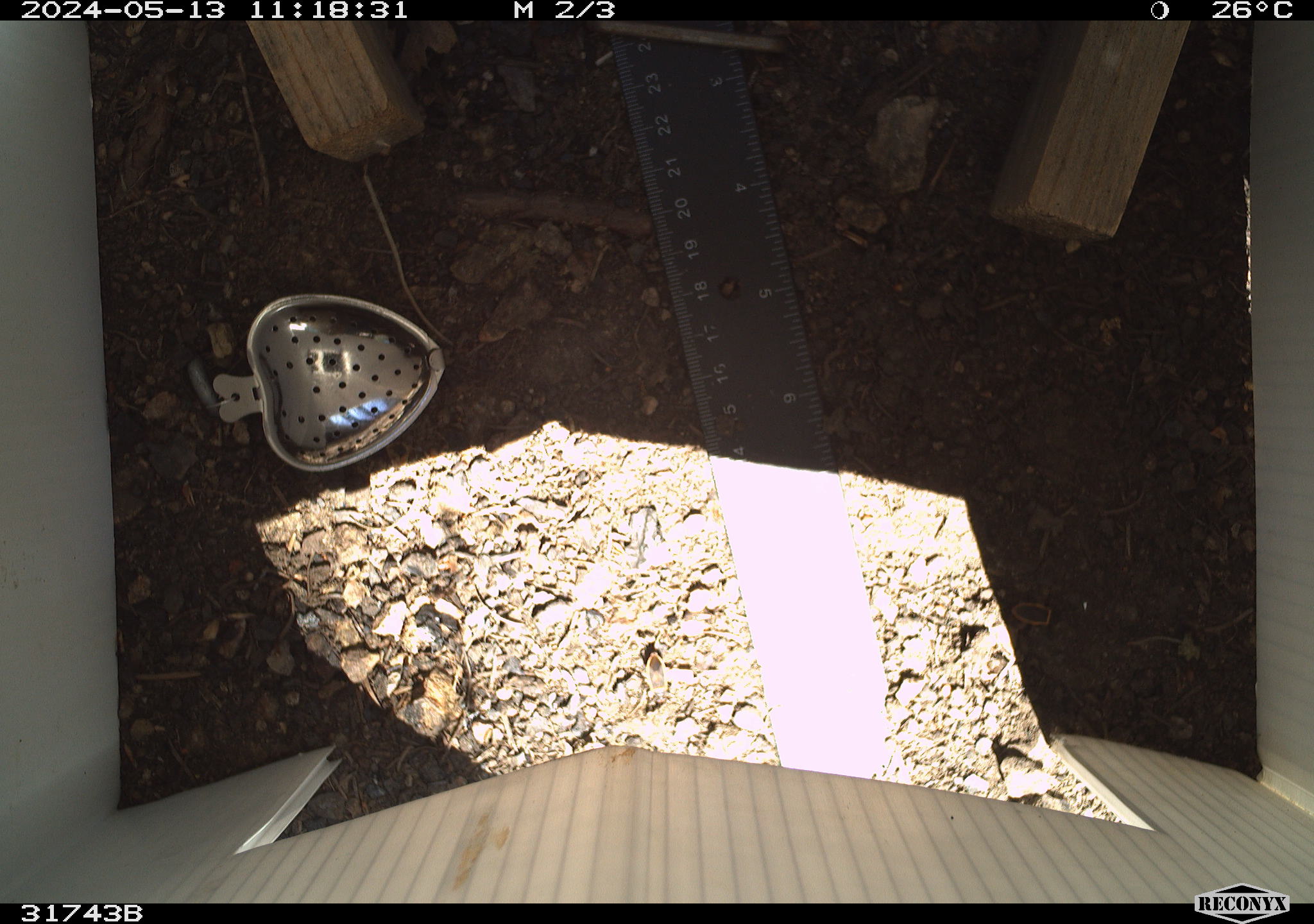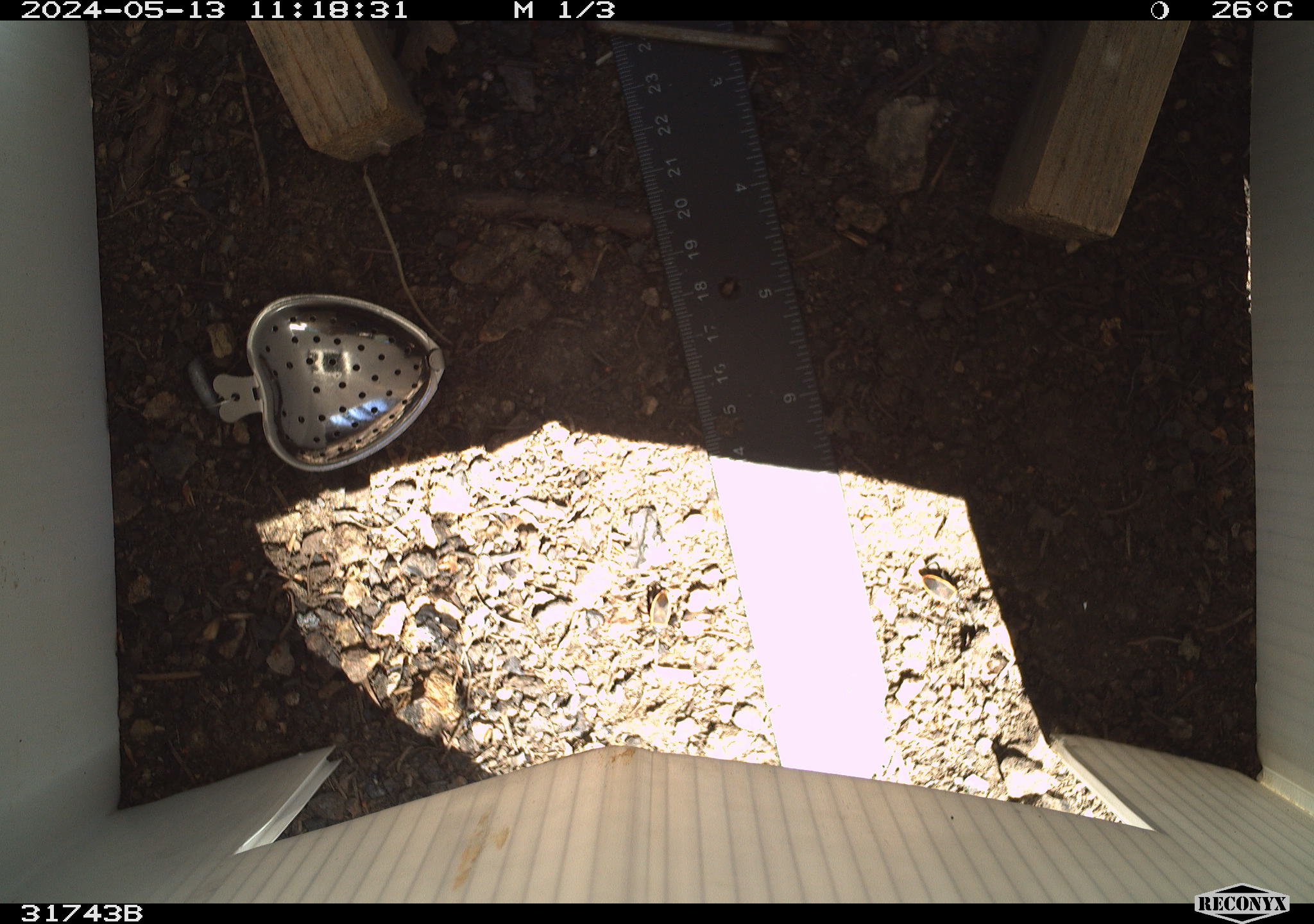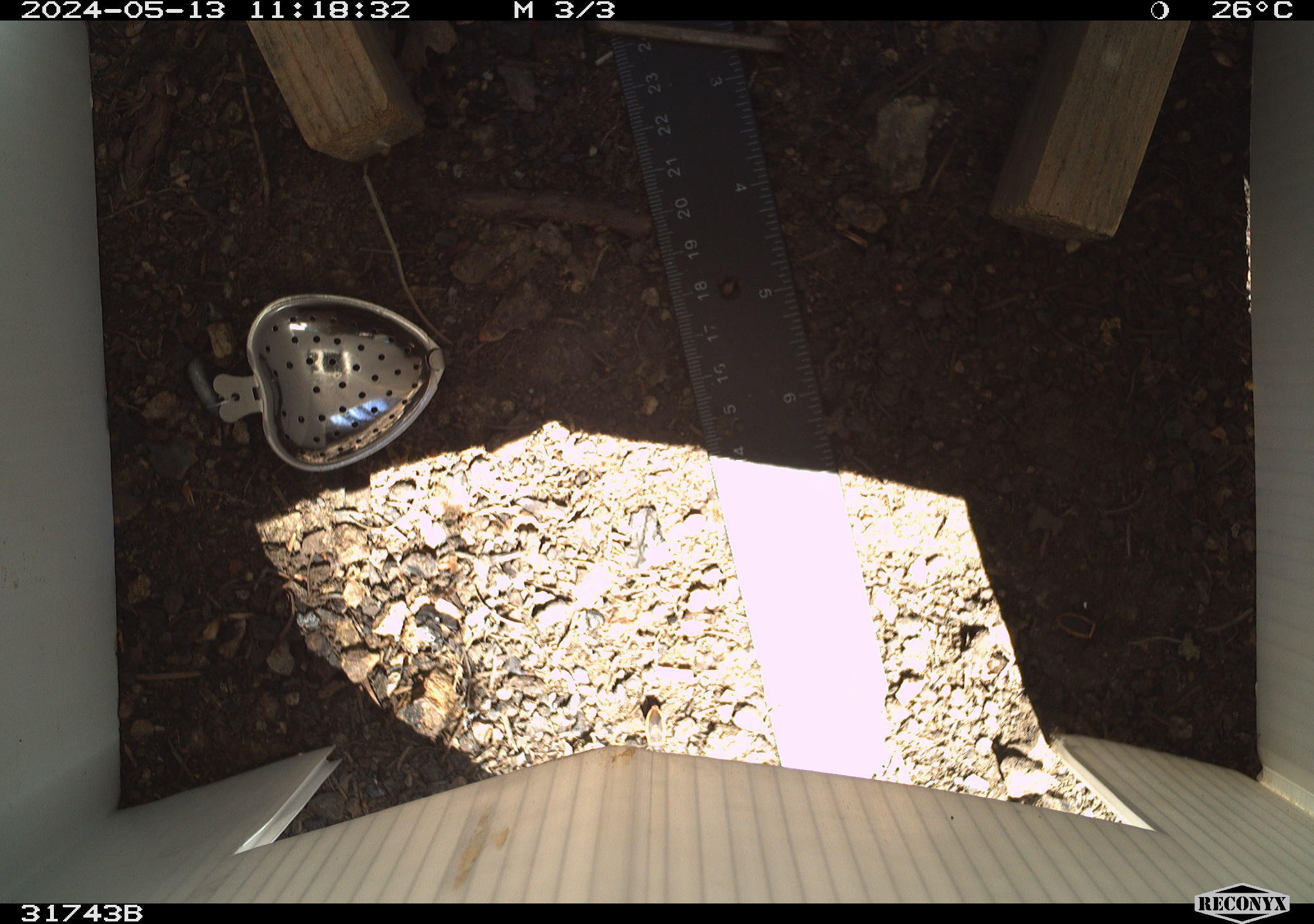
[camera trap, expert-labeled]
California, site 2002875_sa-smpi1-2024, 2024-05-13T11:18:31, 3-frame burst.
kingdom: Animalia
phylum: Arthropoda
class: Insecta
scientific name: Insecta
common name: insect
Insect (Insecta).